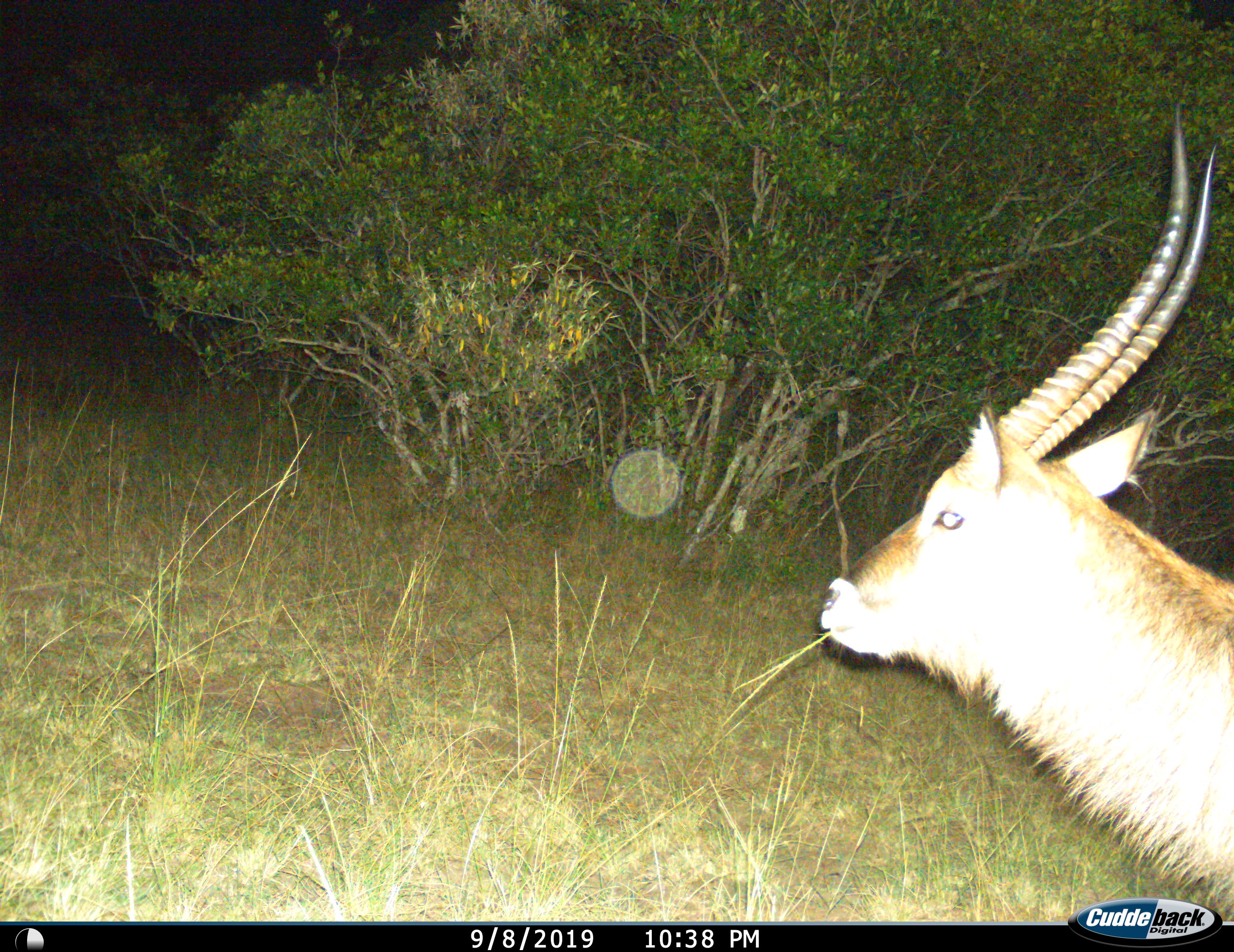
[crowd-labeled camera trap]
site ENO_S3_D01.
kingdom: Animalia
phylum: Chordata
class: Mammalia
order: Artiodactyla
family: Bovidae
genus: Kobus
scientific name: Kobus ellipsiprymnus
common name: waterbuck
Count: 1.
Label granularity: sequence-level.